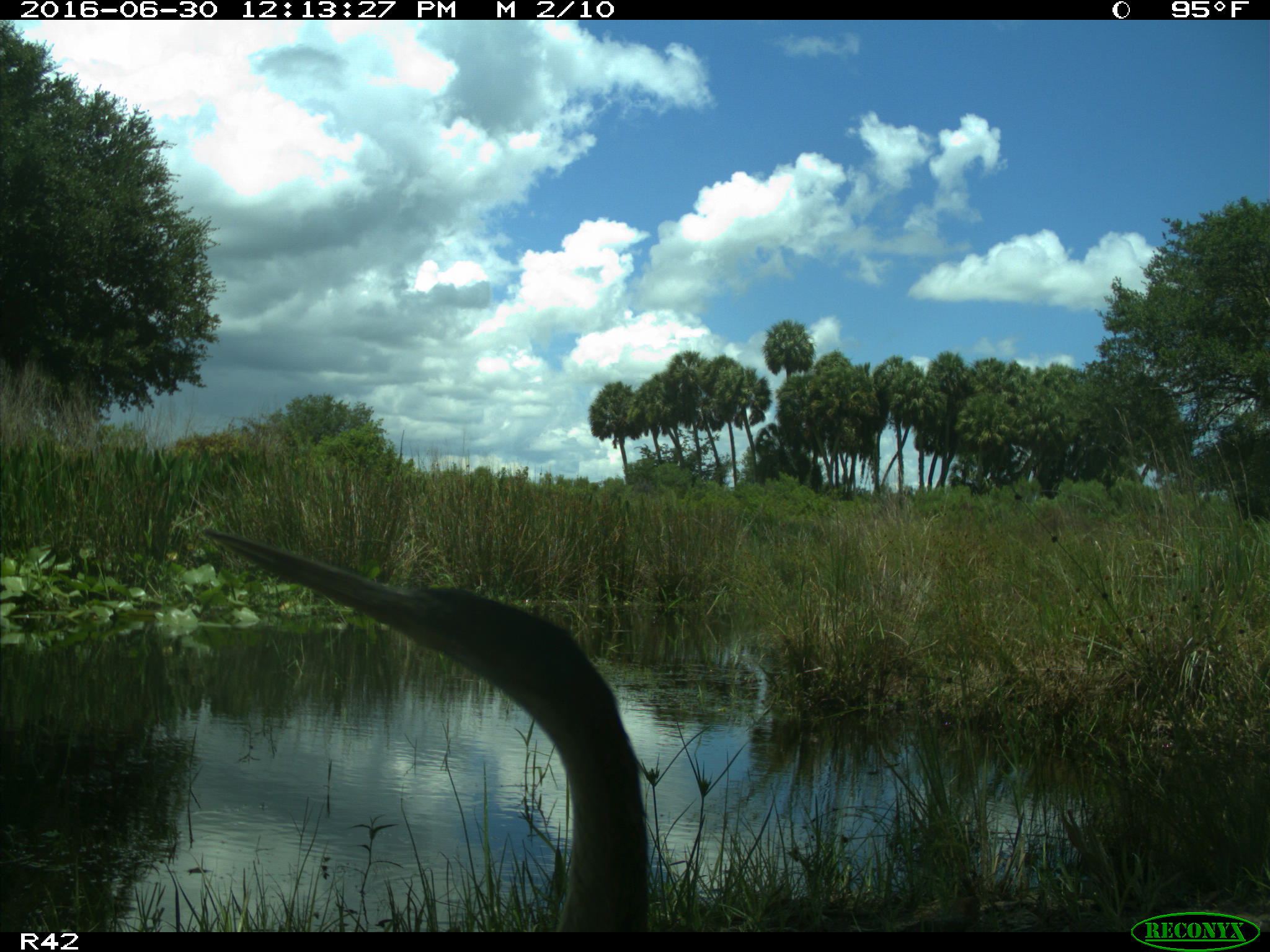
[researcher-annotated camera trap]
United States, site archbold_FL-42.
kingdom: Animalia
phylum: Chordata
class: Aves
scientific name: Aves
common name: birds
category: unidentified bird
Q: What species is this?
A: Unidentified bird (birds) (Aves).